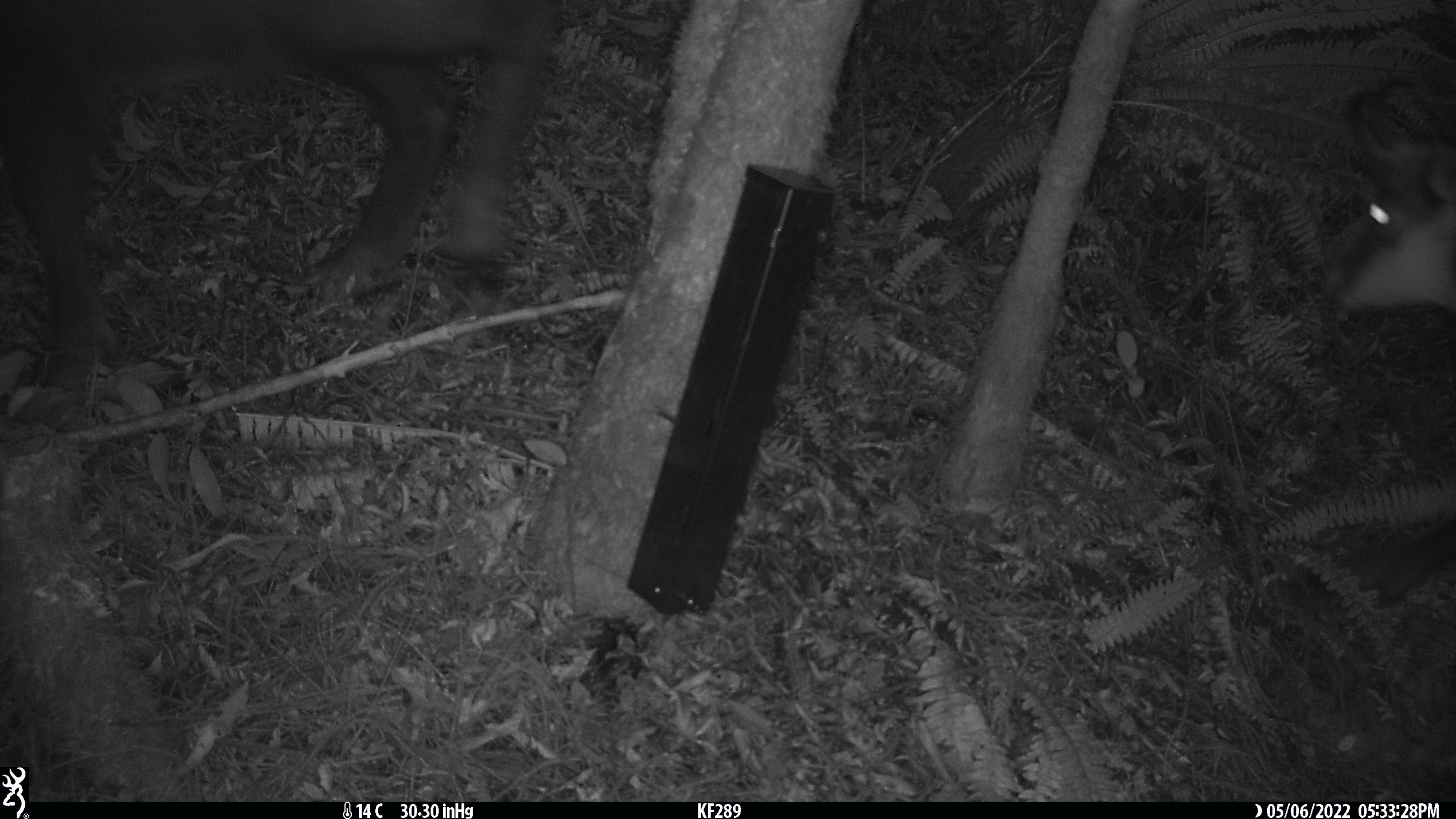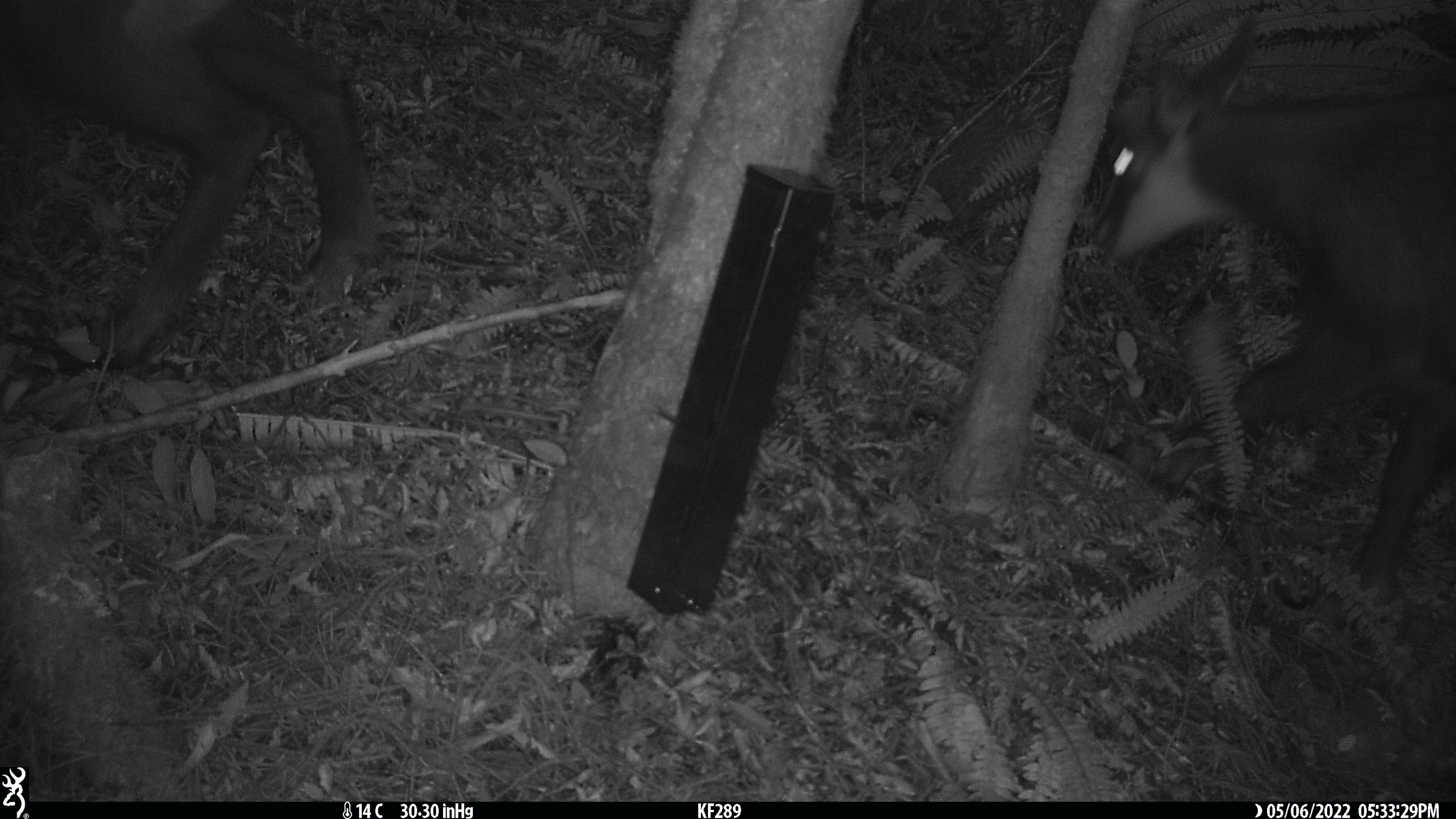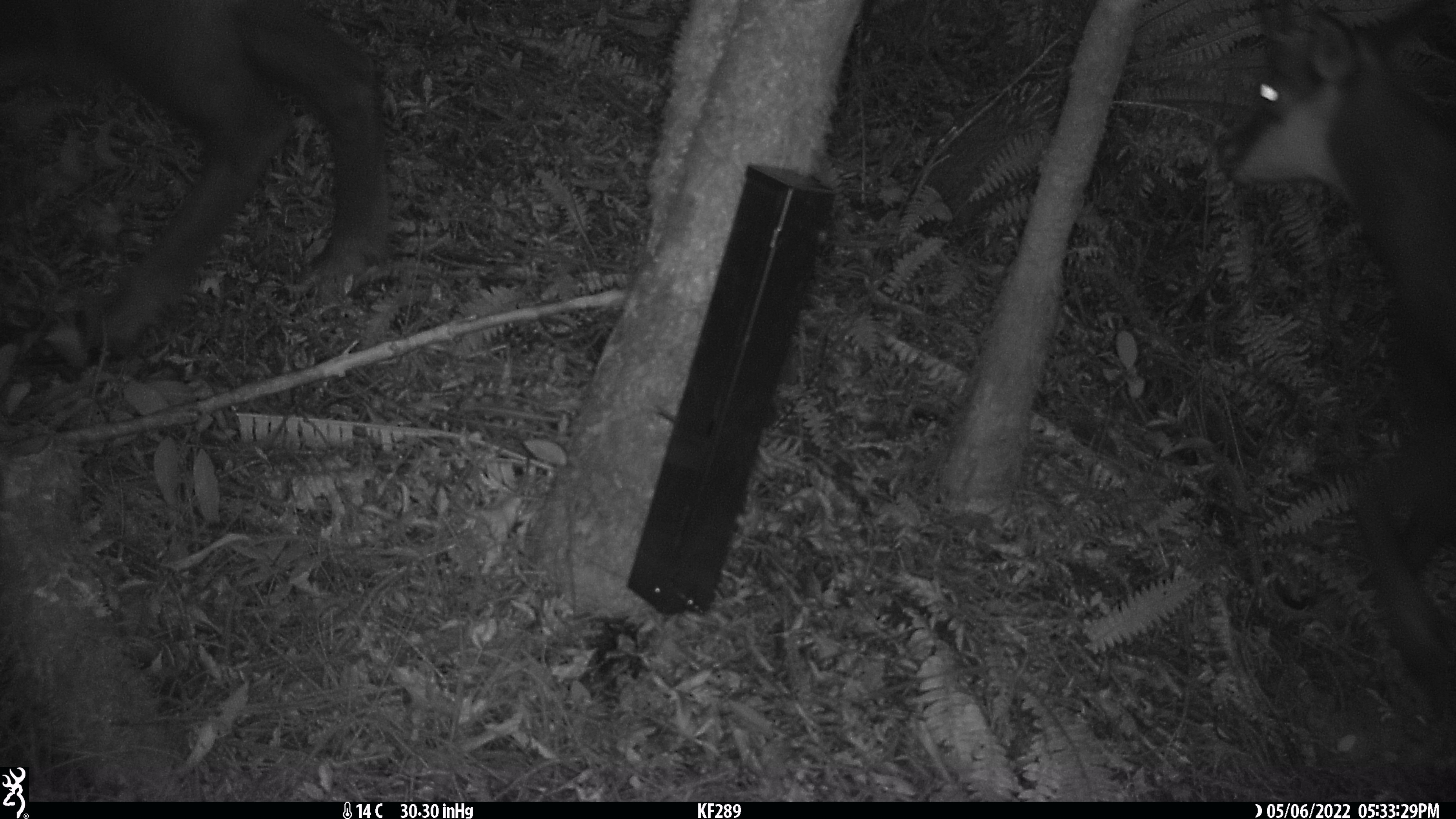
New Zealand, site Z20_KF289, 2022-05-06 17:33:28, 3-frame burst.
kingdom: Animalia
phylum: Chordata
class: Mammalia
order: Artiodactyla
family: Bovidae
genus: Rupicapra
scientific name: Rupicapra rupicapra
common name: alpine chamois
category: chamois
Chamois (alpine chamois) (Rupicapra rupicapra).